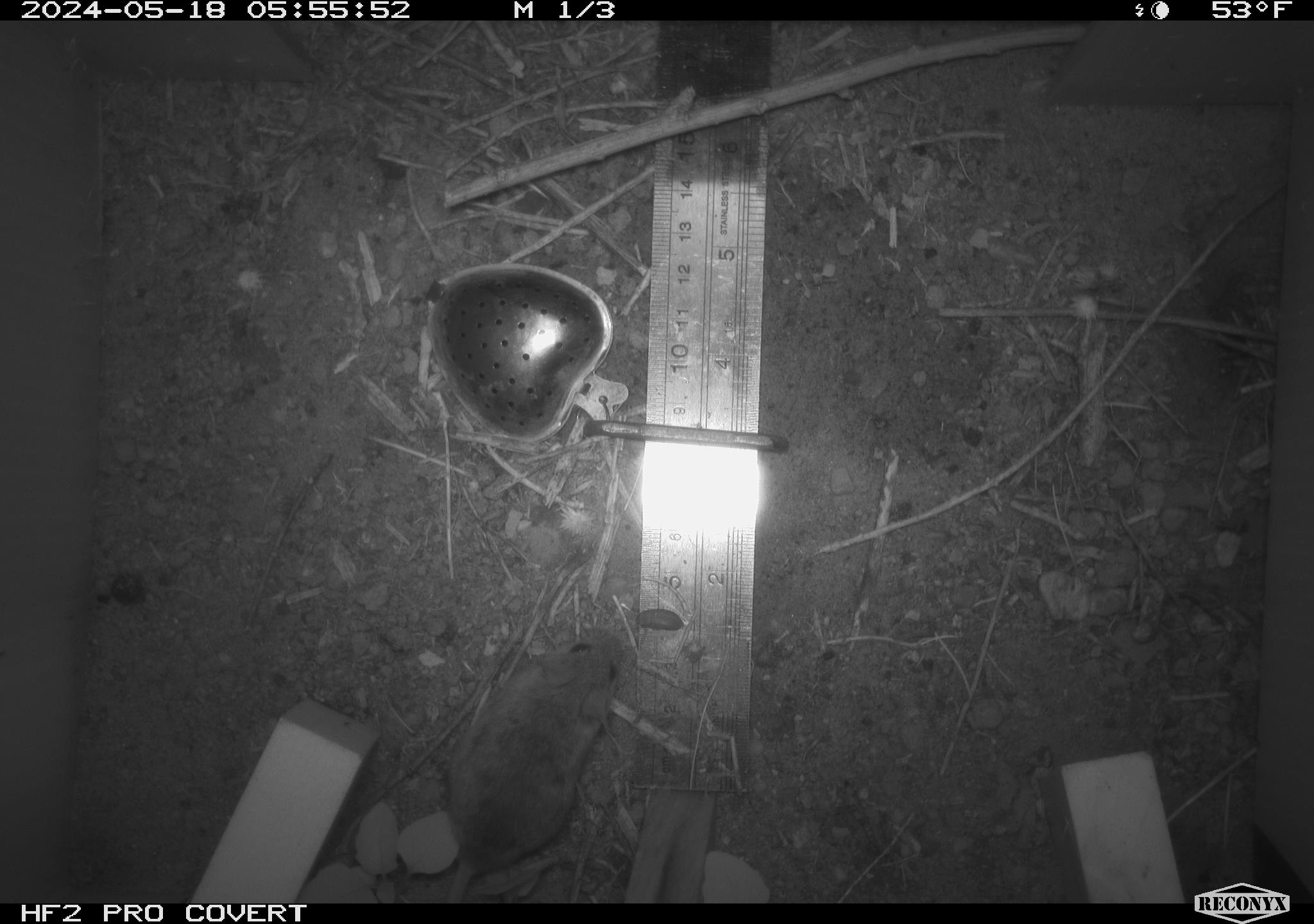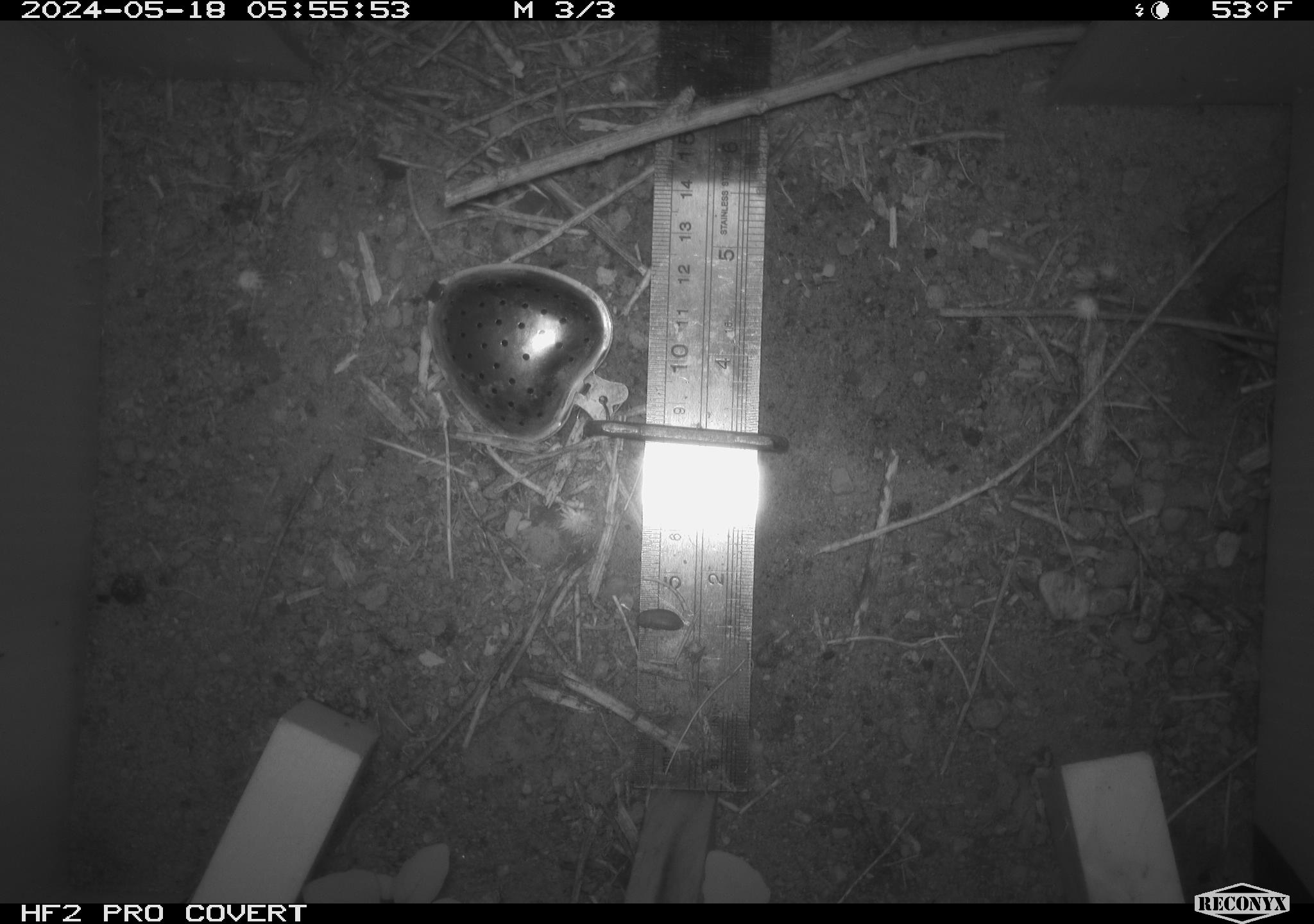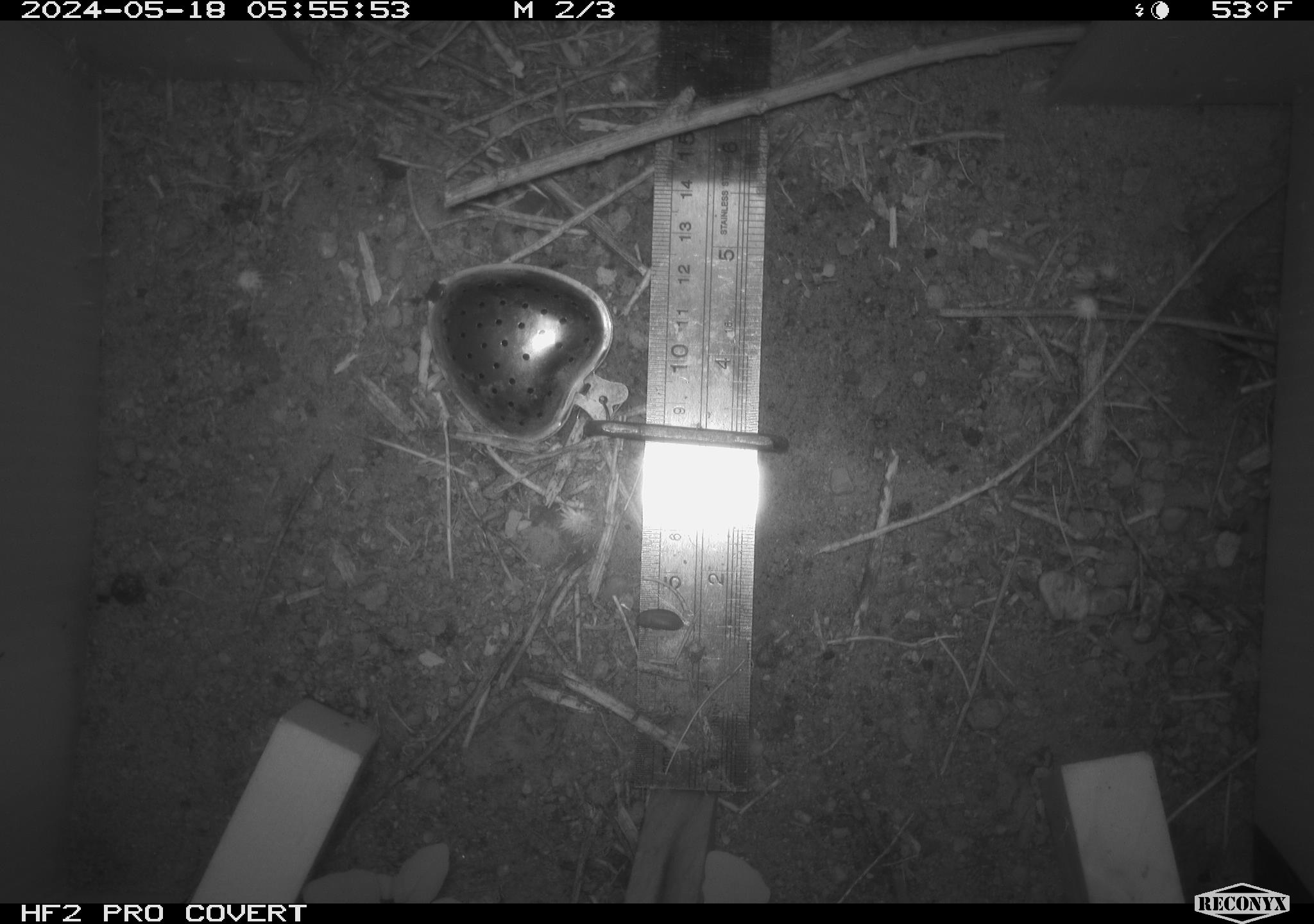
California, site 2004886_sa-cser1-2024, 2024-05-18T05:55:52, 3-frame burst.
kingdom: Animalia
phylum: Chordata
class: Mammalia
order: Rodentia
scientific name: Rodentia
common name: rodent